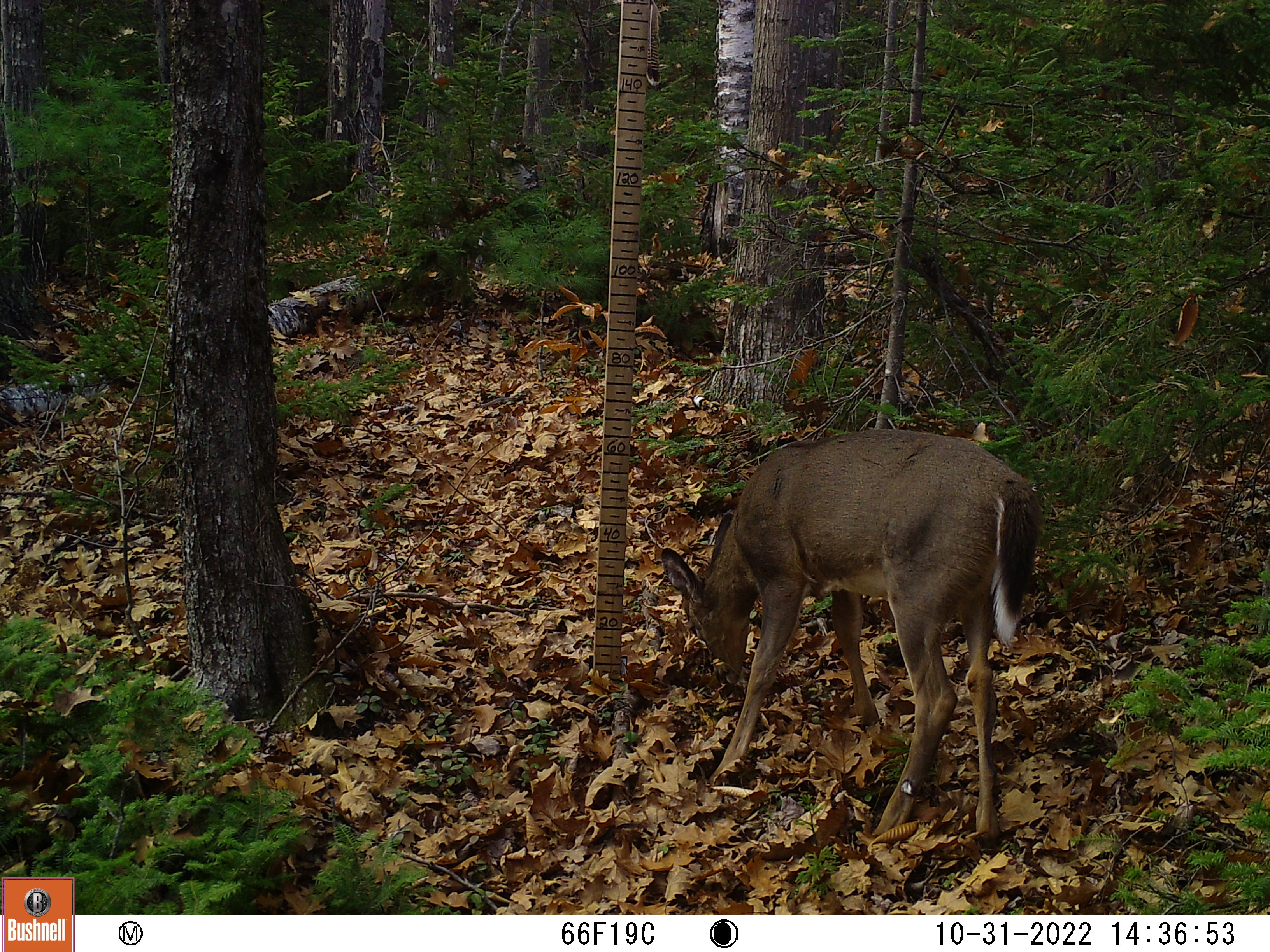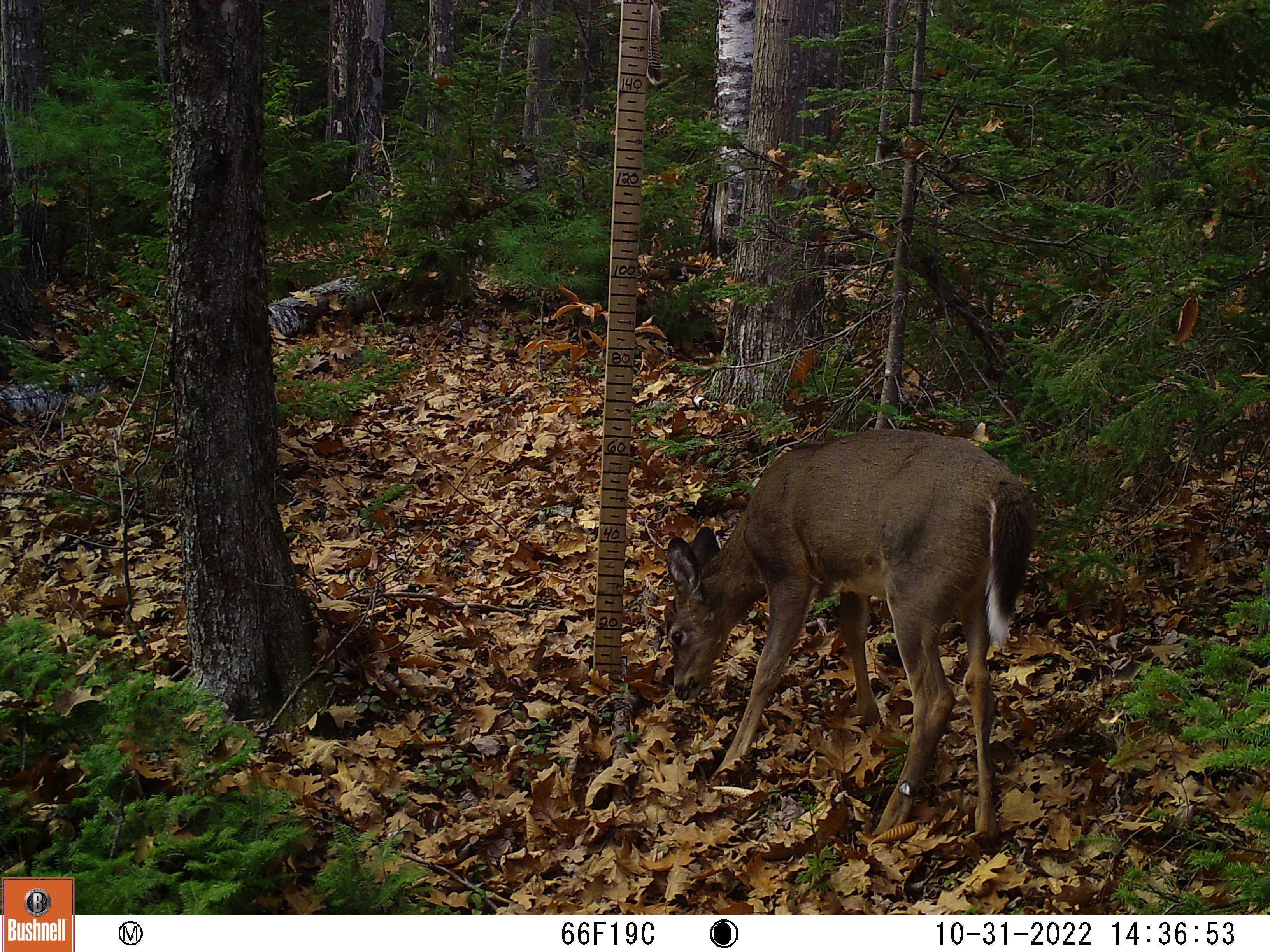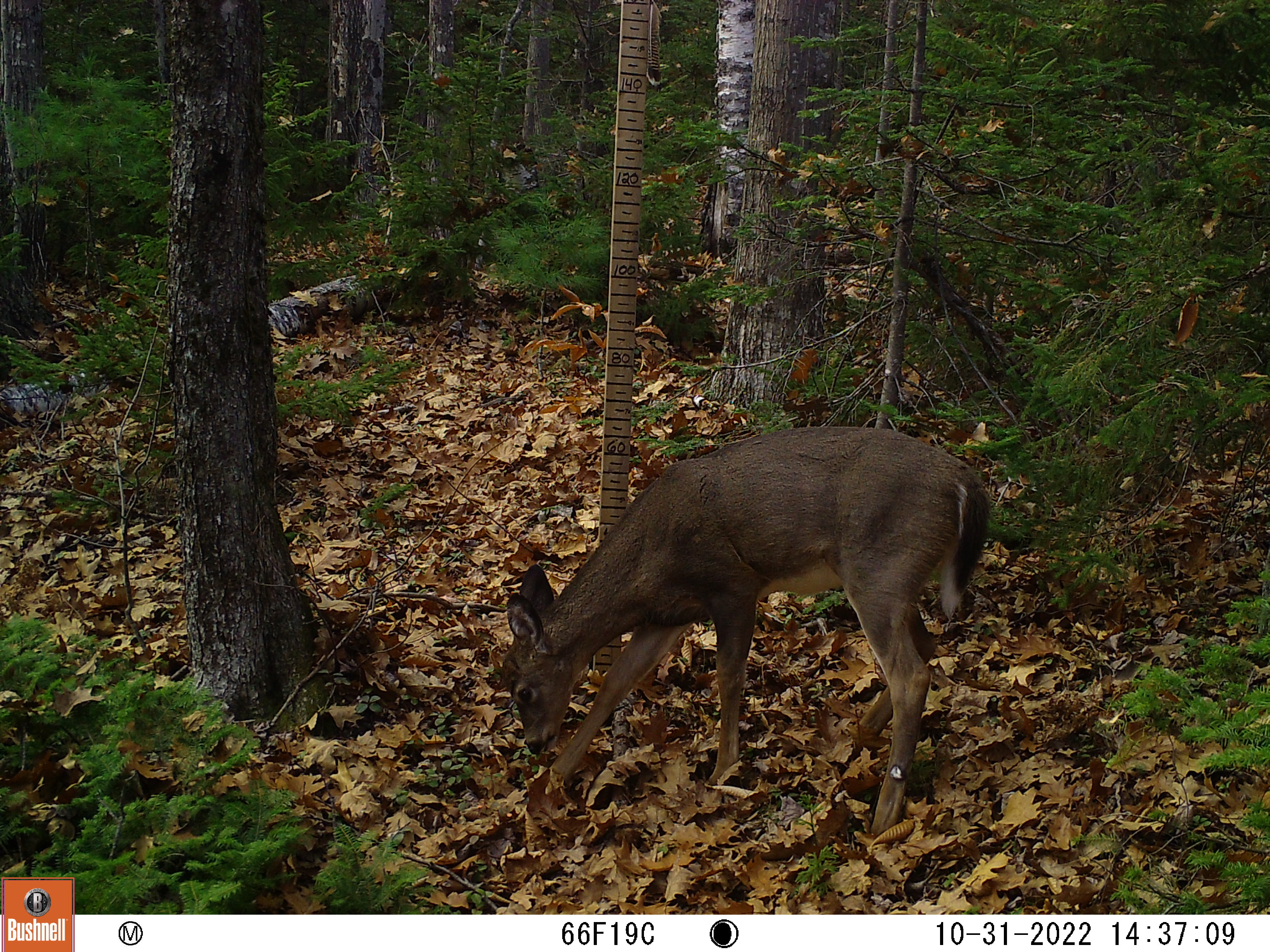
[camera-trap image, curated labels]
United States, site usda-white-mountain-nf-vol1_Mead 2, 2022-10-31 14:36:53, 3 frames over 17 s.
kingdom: Animalia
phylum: Chordata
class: Mammalia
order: Artiodactyla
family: Cervidae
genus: Odocoileus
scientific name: Odocoileus virginianus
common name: white-tailed deer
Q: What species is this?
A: White-tailed deer (Odocoileus virginianus).